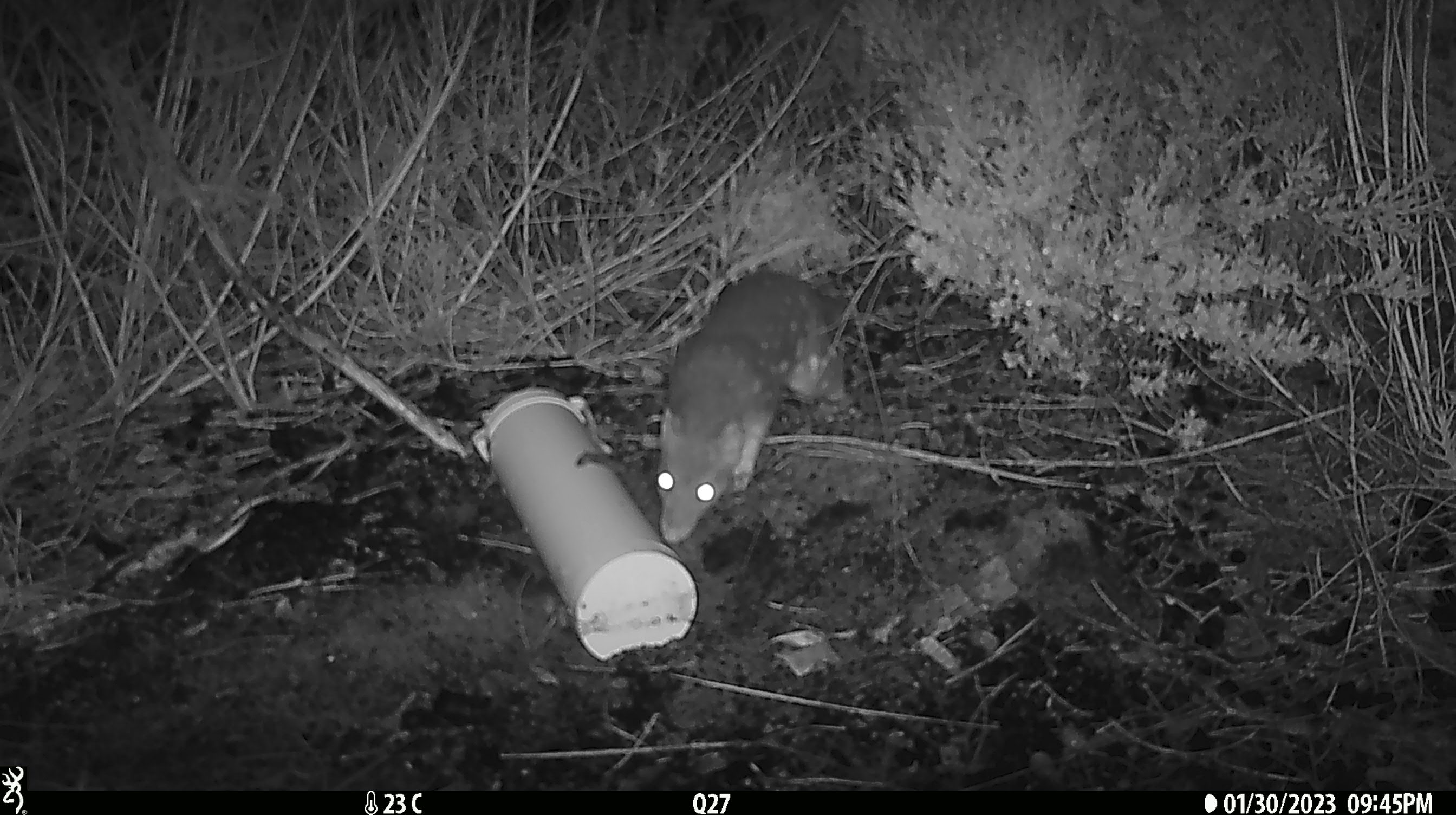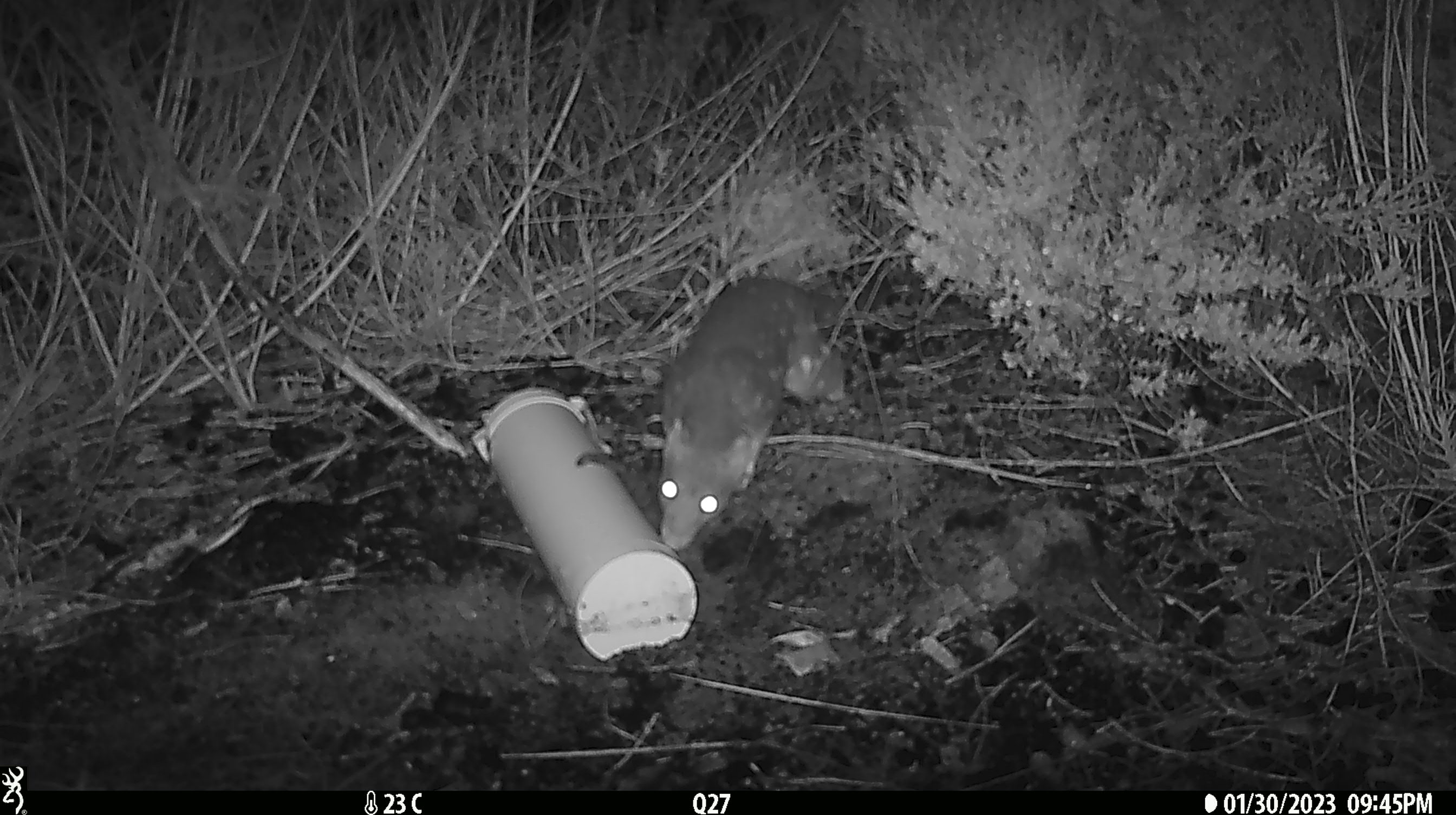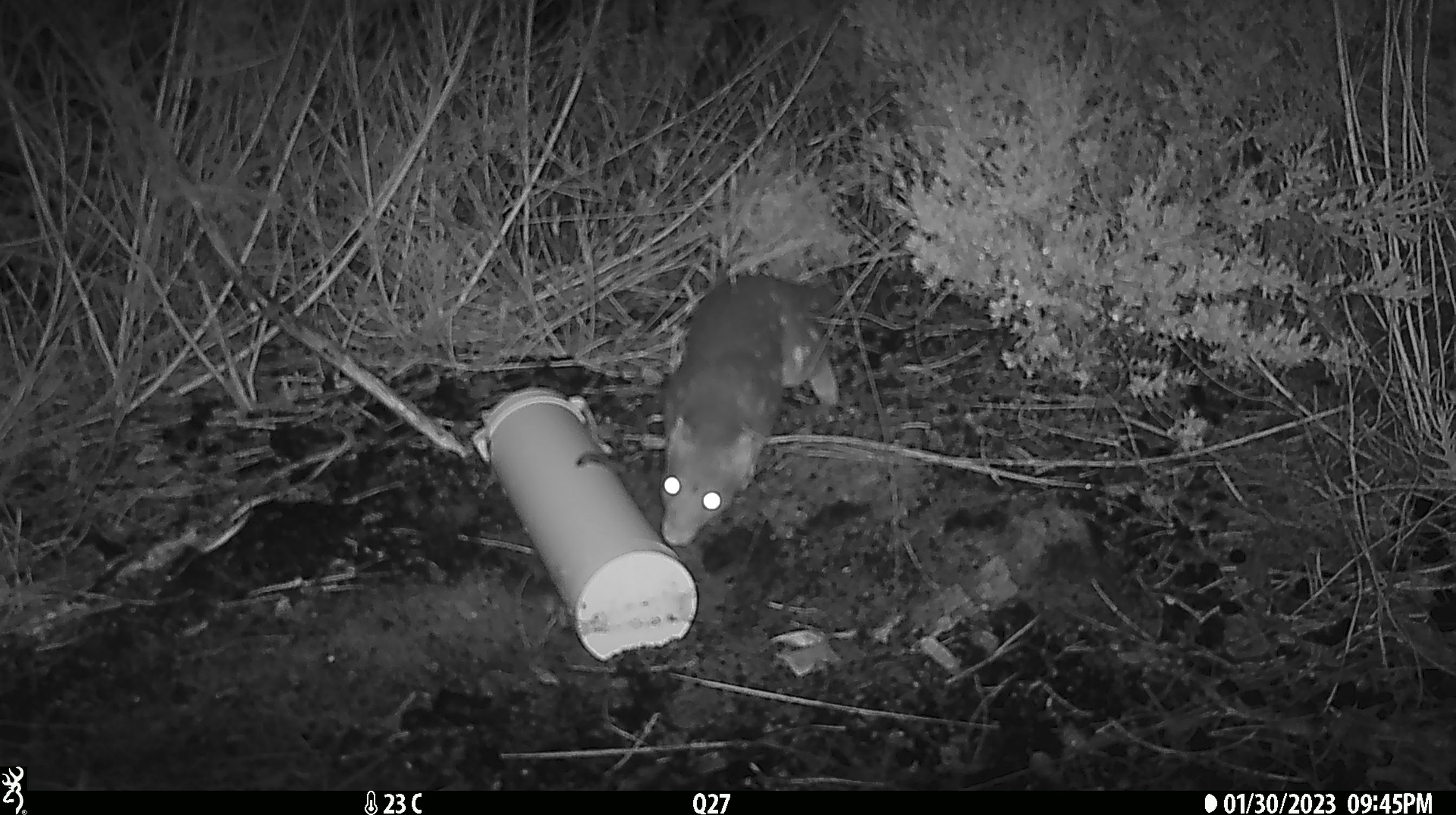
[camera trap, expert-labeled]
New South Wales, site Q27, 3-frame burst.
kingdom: Animalia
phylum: Chordata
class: Mammalia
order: Dasyuromorphia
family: Dasyuridae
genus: Dasyurus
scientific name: Dasyurus maculatus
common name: spotted-tailed quoll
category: quoll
Quoll (spotted-tailed quoll) (Dasyurus maculatus).